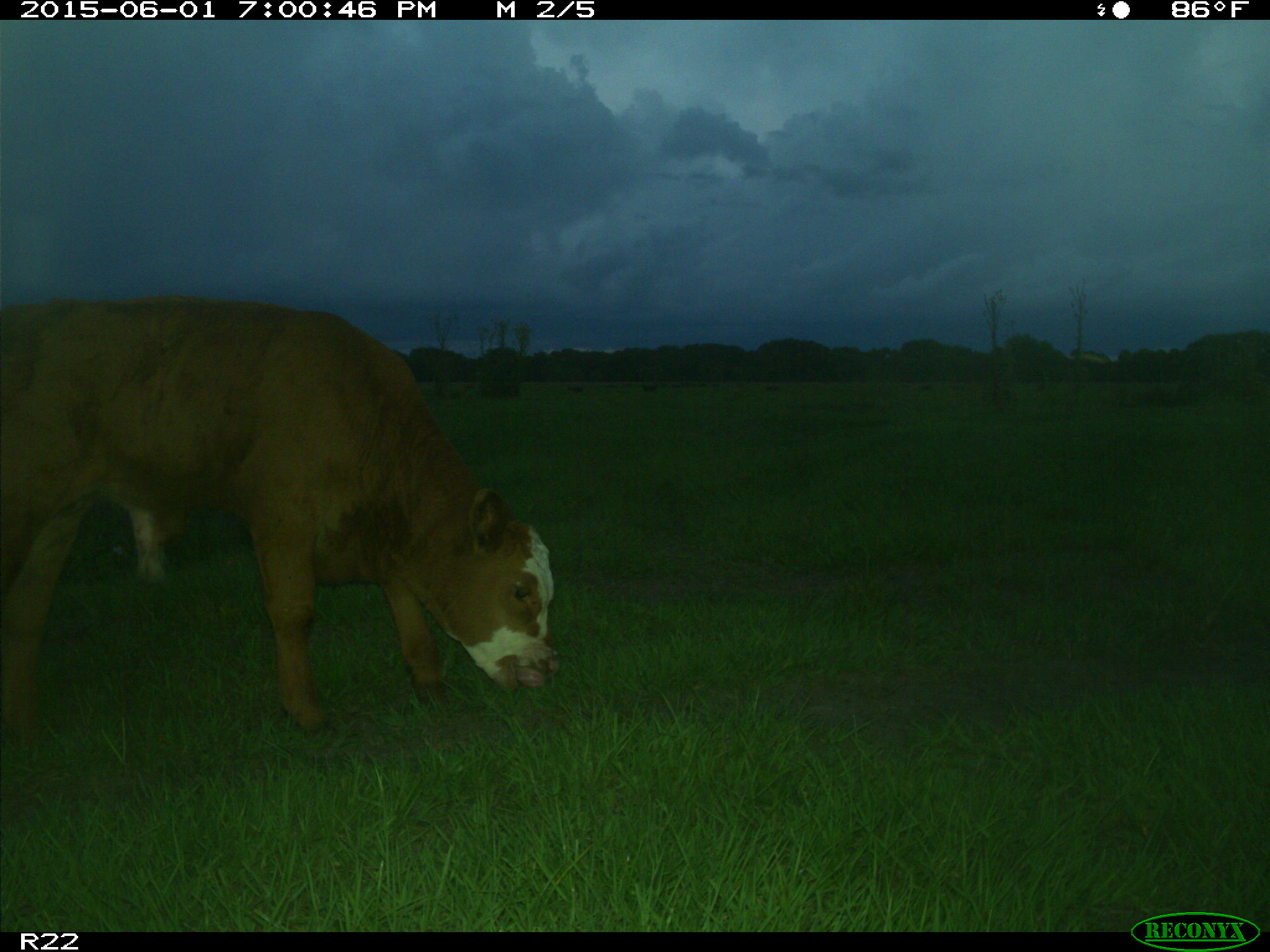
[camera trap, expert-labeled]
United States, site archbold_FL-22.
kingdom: Animalia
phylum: Chordata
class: Mammalia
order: Artiodactyla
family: Bovidae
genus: Bos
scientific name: Bos taurus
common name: domestic cow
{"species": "Bos taurus (domestic cow)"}